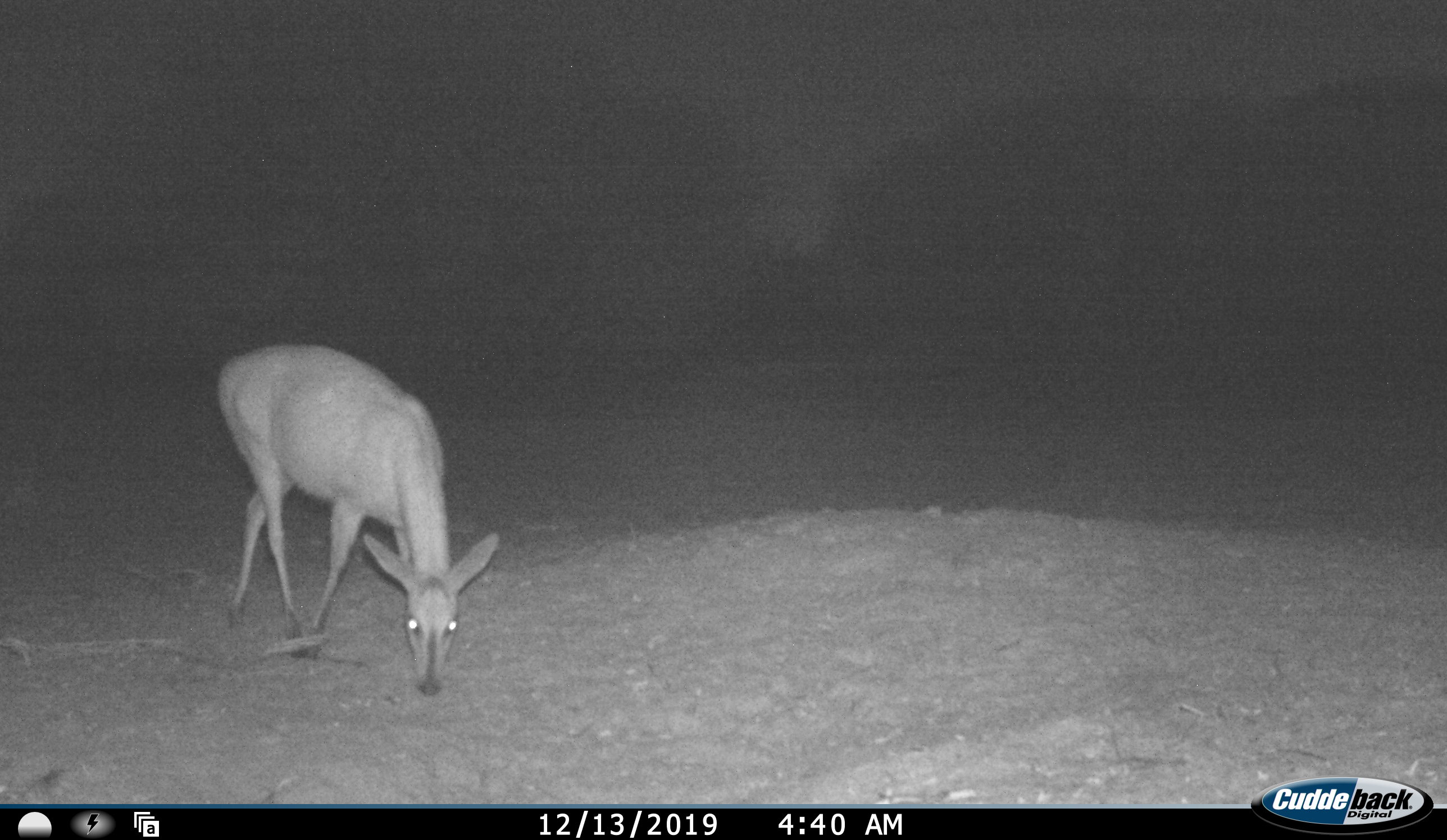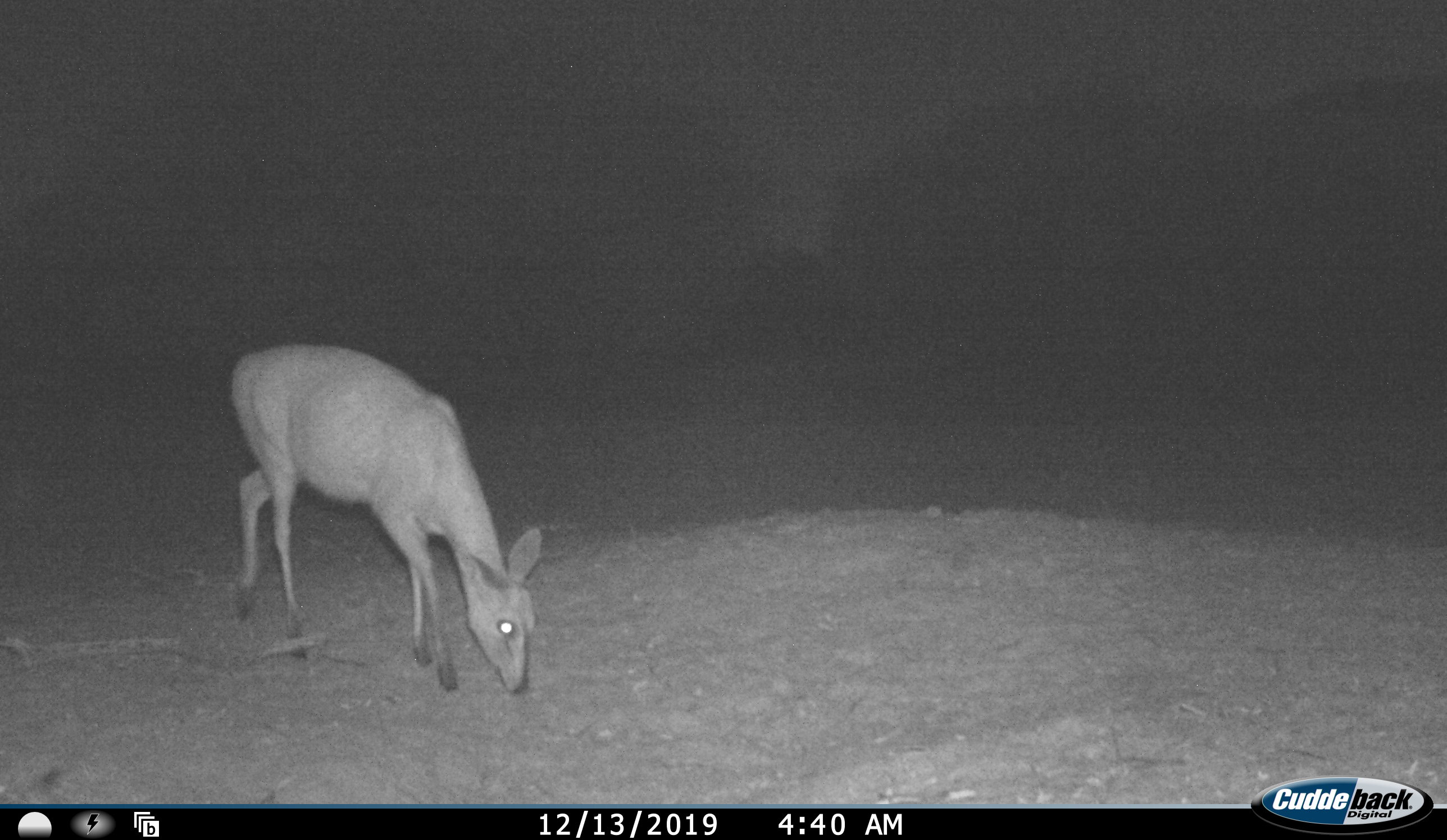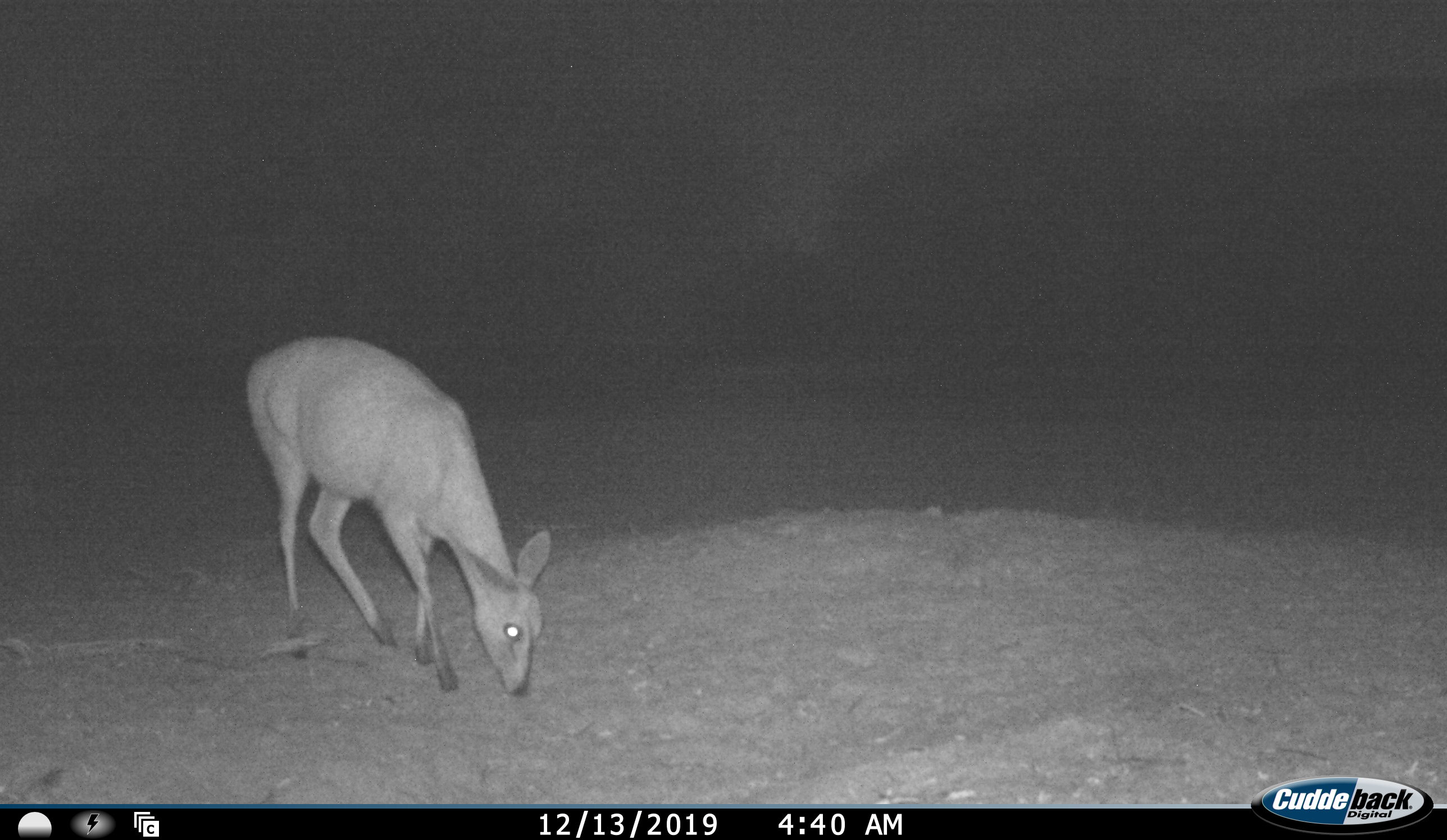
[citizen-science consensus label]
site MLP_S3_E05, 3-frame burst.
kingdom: Animalia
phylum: Chordata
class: Mammalia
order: Artiodactyla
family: Bovidae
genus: Sylvicapra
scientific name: Sylvicapra grimmia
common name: common duiker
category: duikercommongrey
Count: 1.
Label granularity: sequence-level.